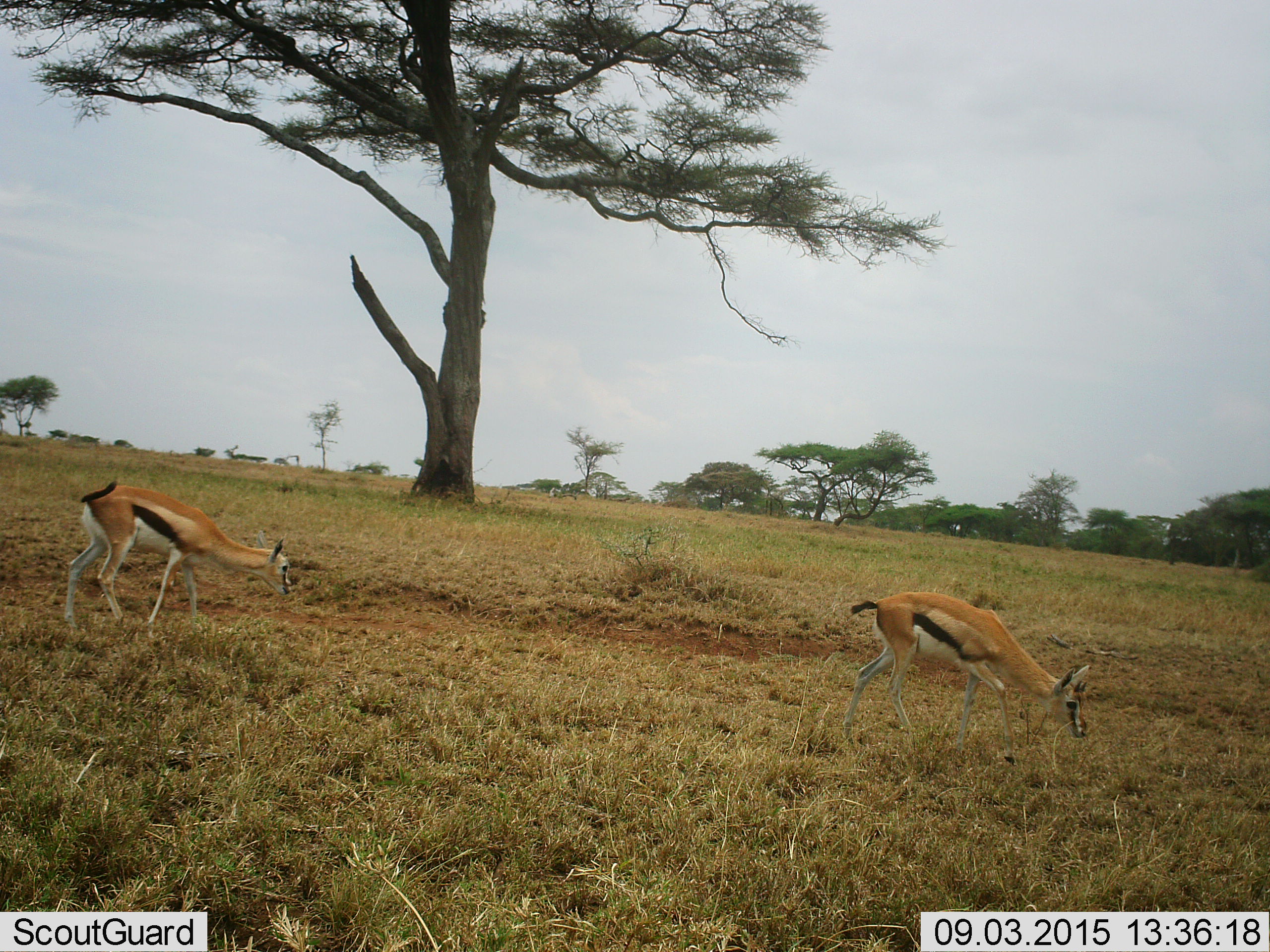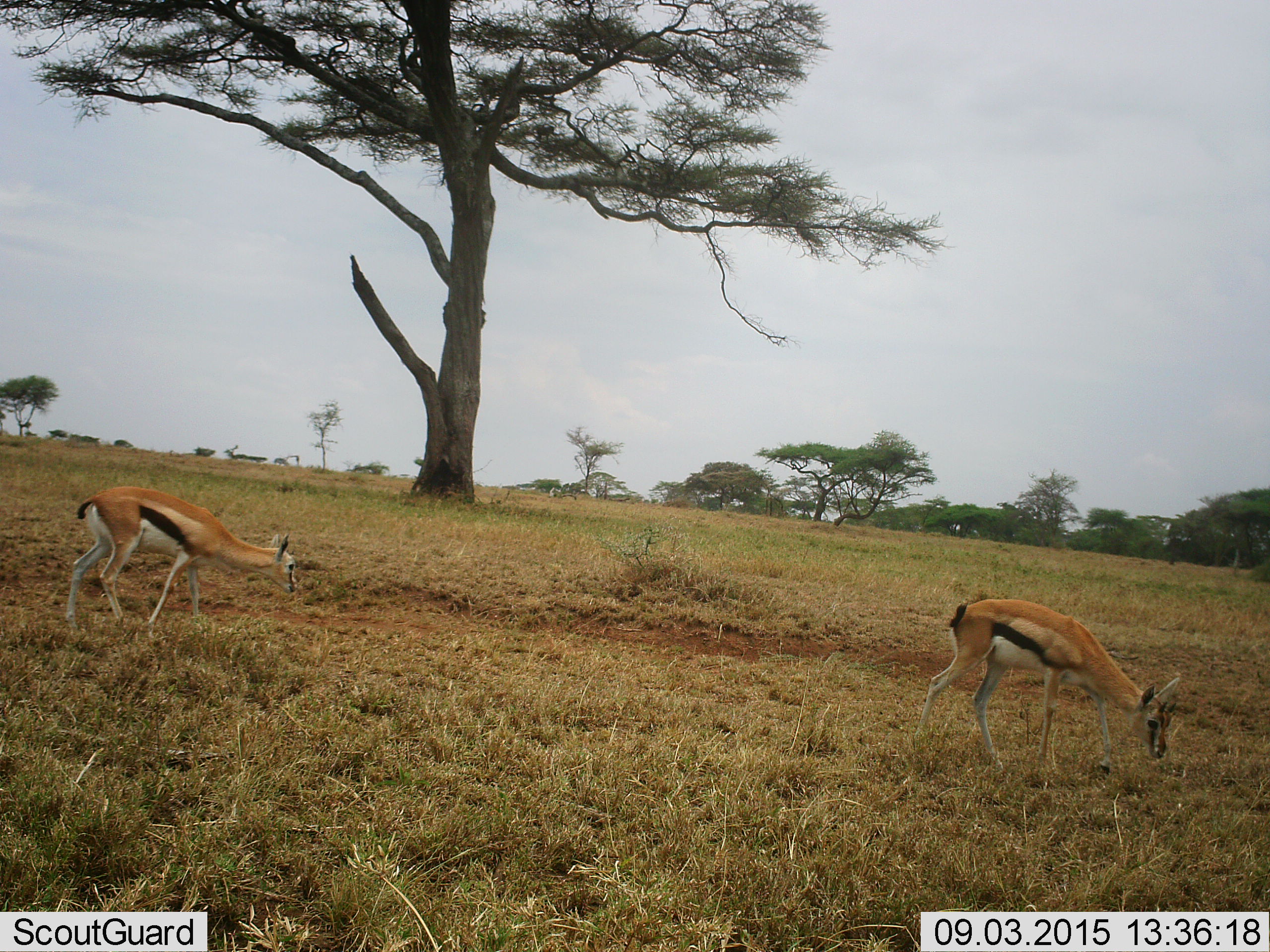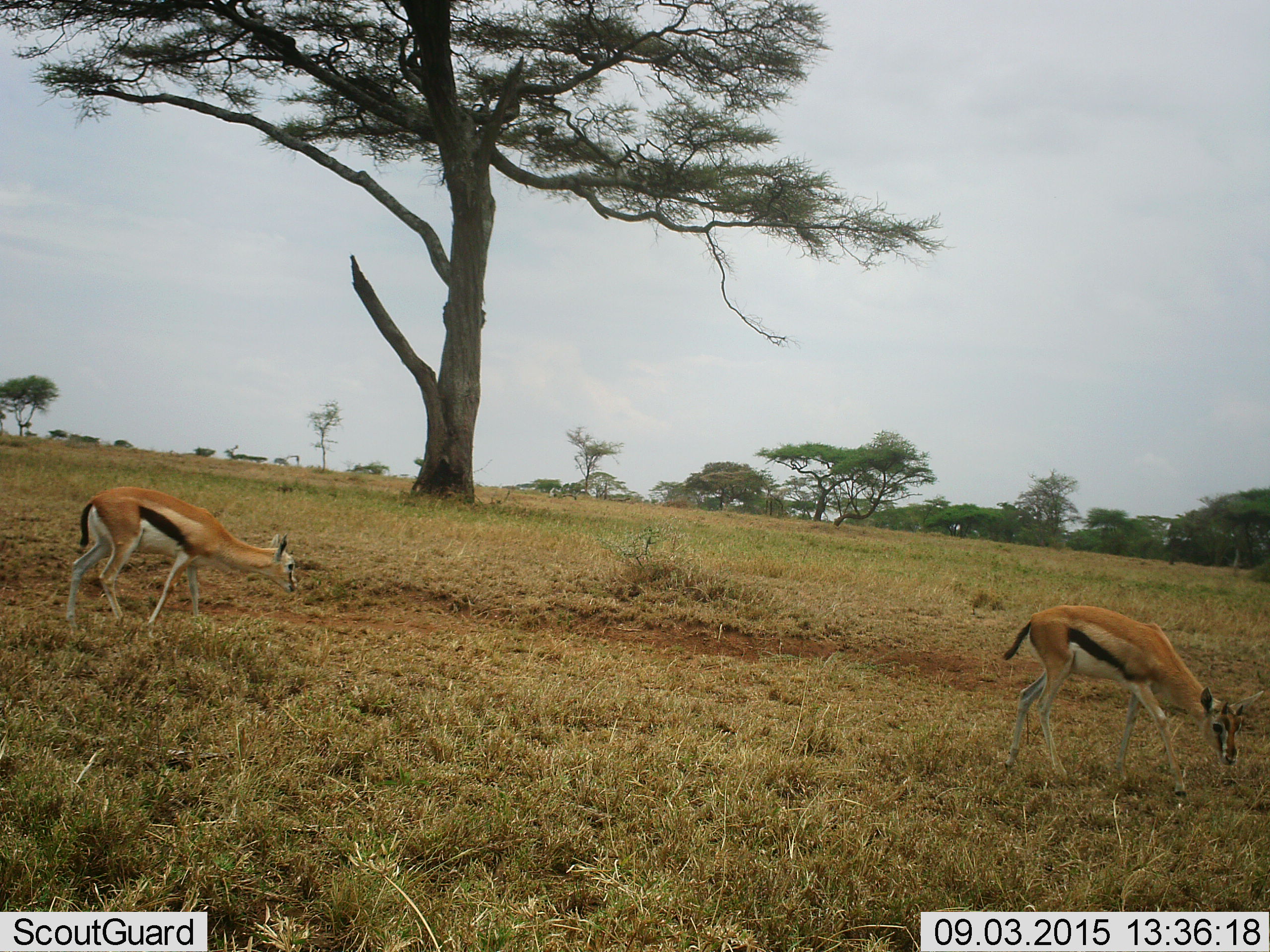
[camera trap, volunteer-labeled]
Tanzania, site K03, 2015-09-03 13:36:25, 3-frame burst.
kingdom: Animalia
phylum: Chordata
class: Mammalia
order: Artiodactyla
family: Bovidae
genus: Eudorcas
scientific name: Eudorcas thomsonii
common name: thomson's gazelle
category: gazellethomsons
Gazellethomsons (thomson's gazelle) (Eudorcas thomsonii), count 2. Behavior (volunteer vote fractions): standing 56%, resting 0%, moving 89%, interacting 0%. Young present (vote fraction): 0%. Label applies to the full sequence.